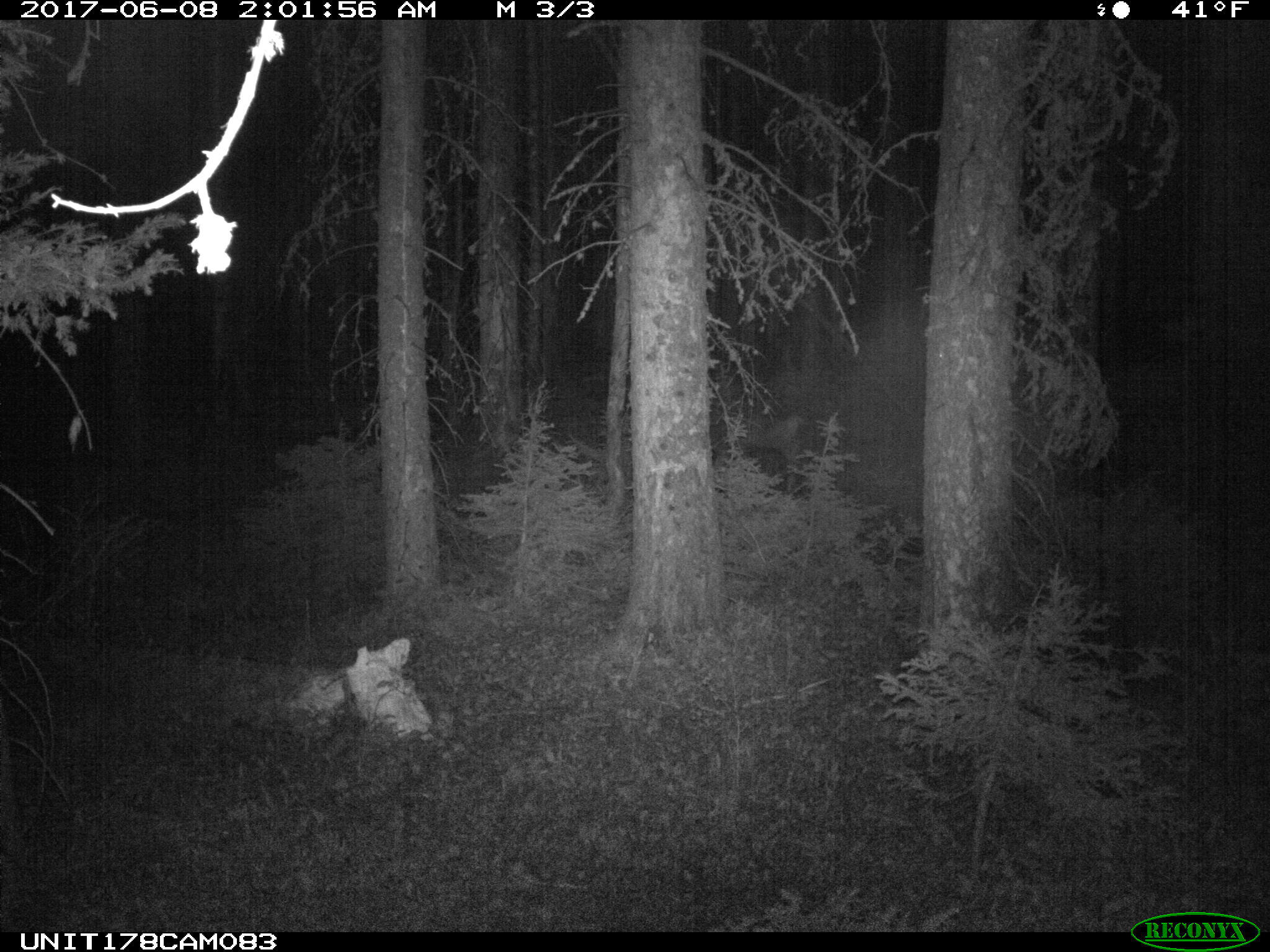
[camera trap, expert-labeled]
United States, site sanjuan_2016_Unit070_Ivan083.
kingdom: Animalia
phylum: Chordata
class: Mammalia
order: Artiodactyla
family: Cervidae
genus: Odocoileus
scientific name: Odocoileus hemionus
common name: mule deer